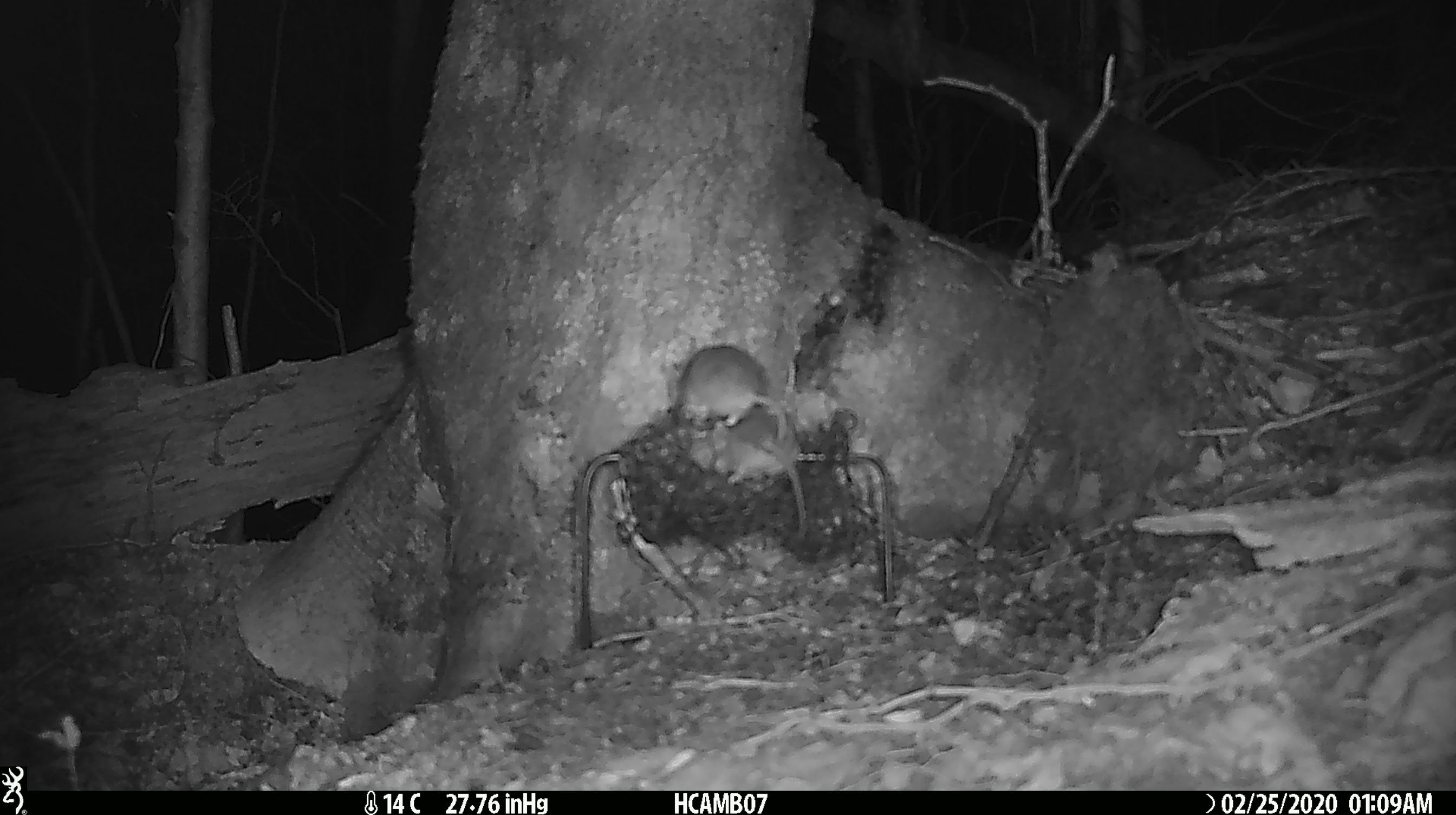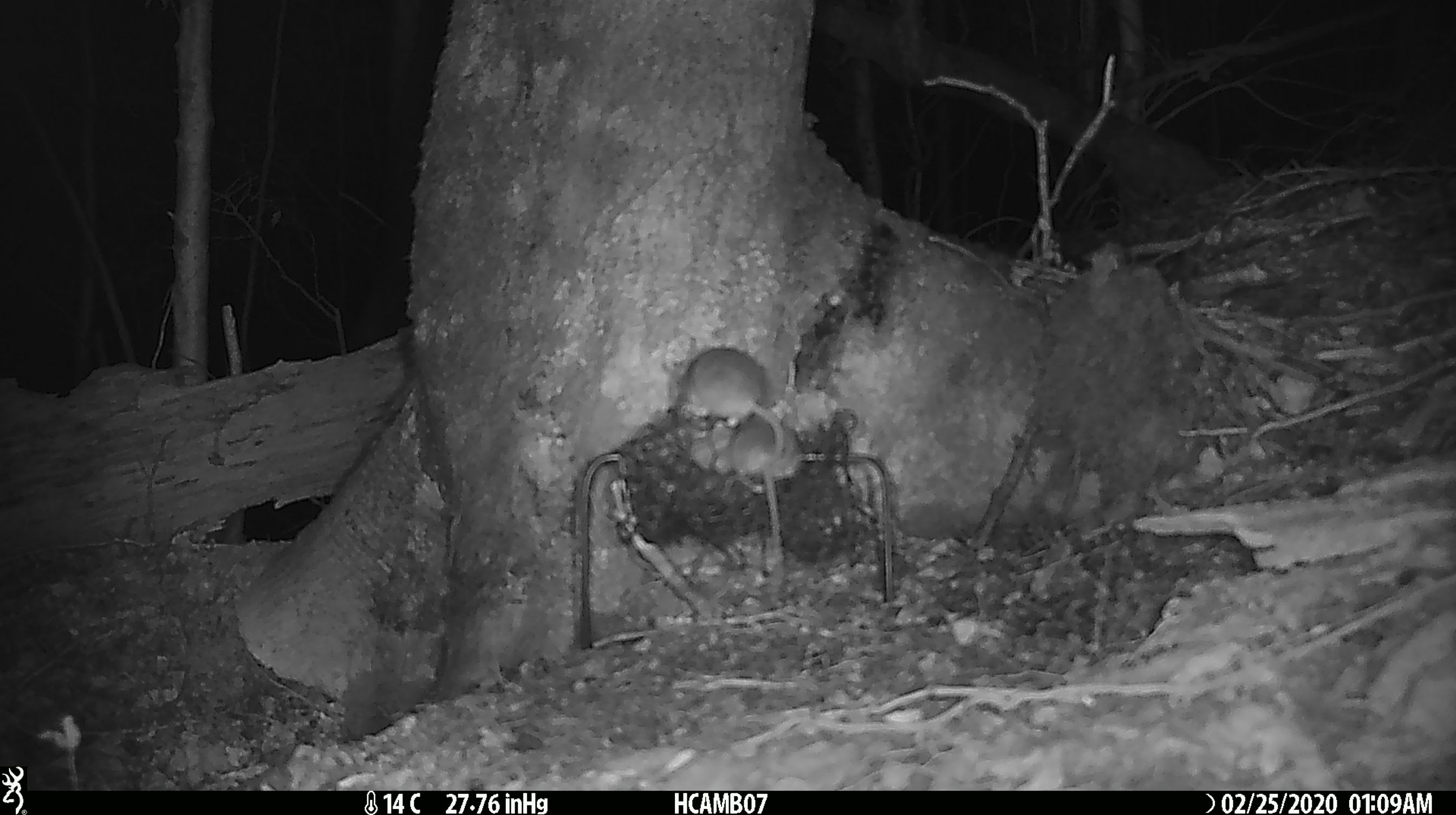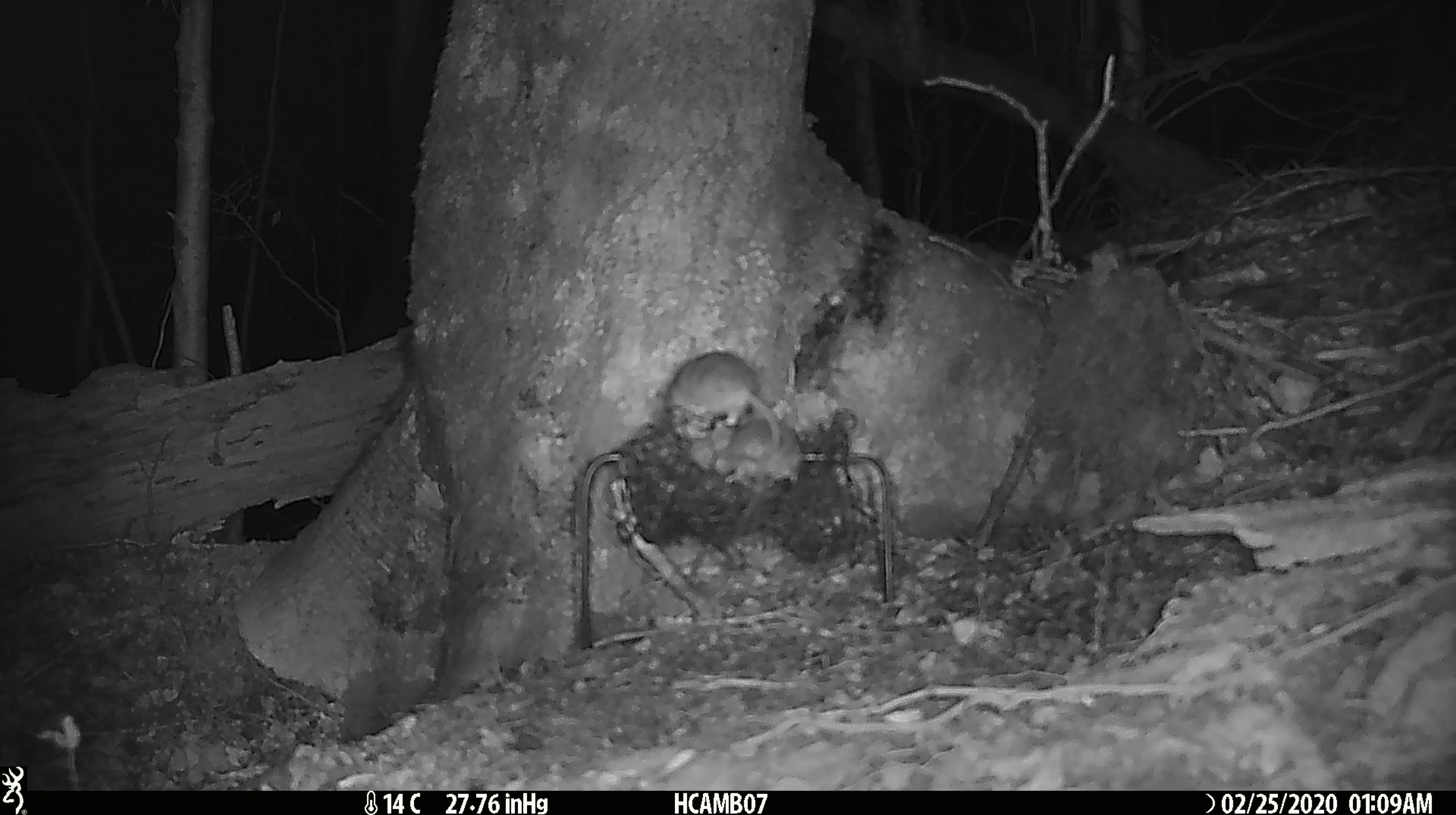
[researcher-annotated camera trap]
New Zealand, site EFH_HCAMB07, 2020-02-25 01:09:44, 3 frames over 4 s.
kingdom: Animalia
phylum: Chordata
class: Mammalia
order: Rodentia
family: Muridae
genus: Mus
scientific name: Mus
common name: mouse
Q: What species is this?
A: Mouse (Mus).